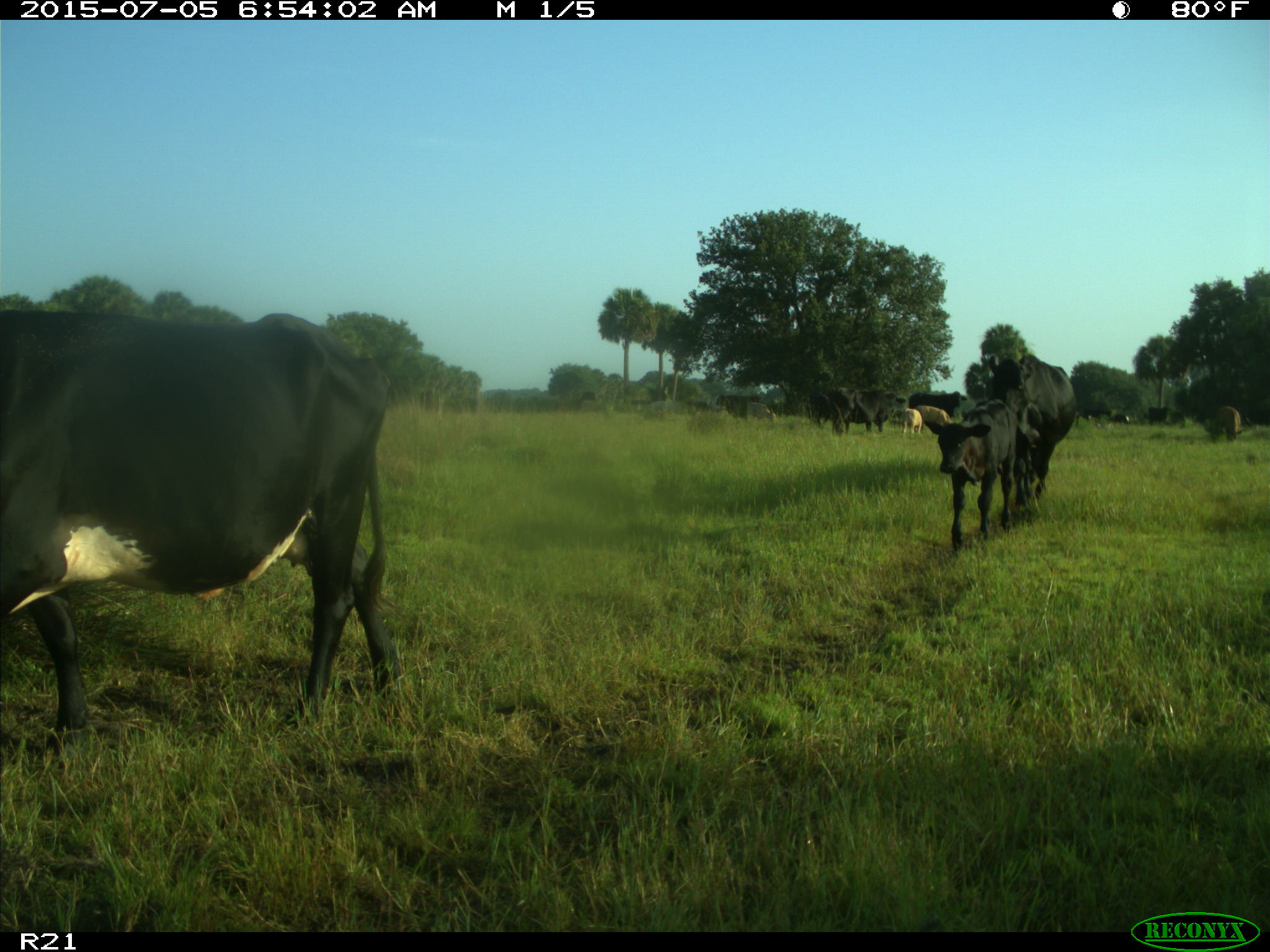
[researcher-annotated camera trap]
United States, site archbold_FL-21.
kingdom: Animalia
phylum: Chordata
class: Mammalia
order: Artiodactyla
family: Bovidae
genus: Bos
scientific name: Bos taurus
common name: domestic cow